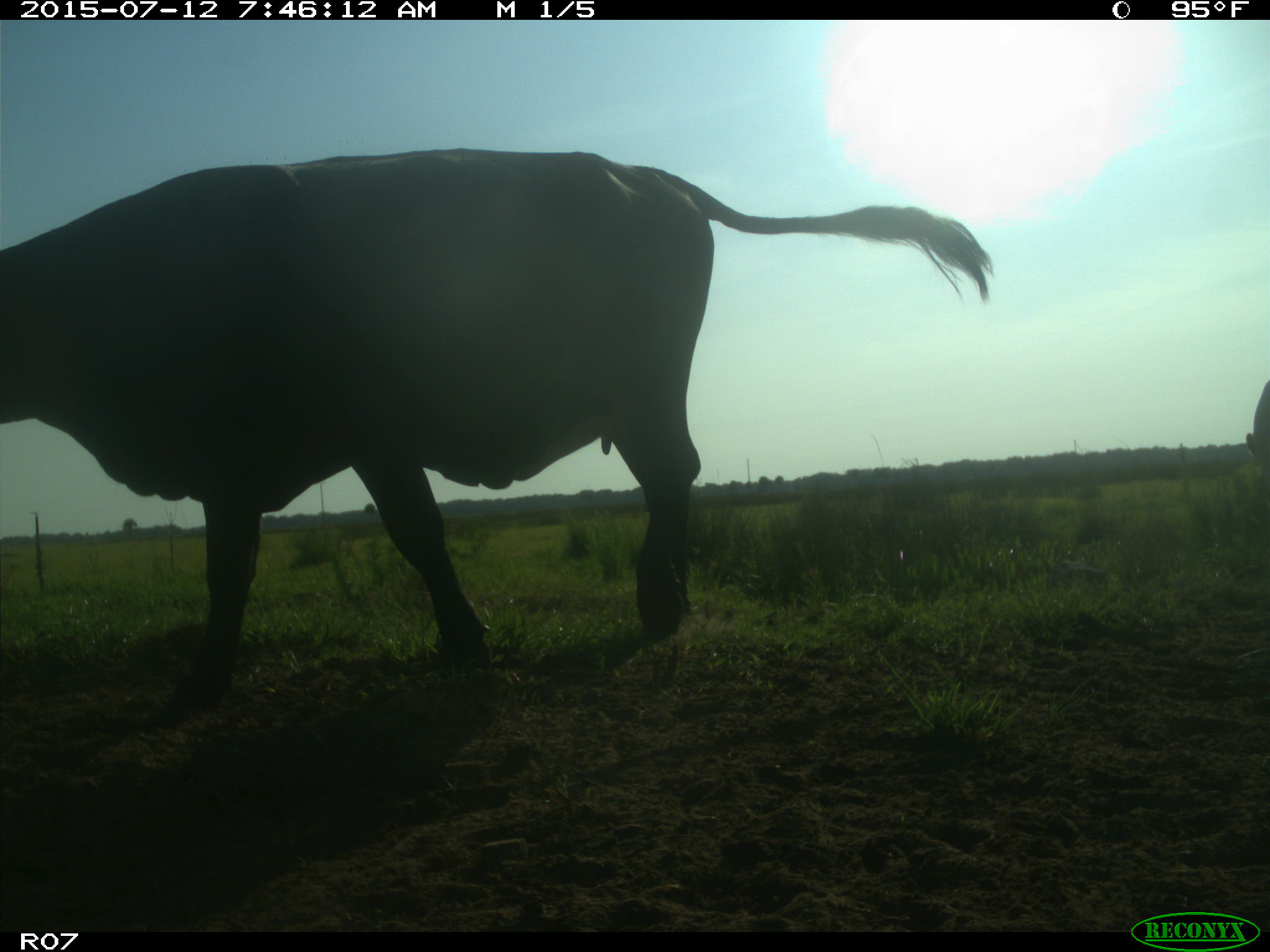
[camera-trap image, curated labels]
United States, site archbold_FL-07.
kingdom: Animalia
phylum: Chordata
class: Mammalia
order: Artiodactyla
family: Bovidae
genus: Bos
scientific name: Bos taurus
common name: domestic cow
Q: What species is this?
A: Bos taurus (domestic cow).